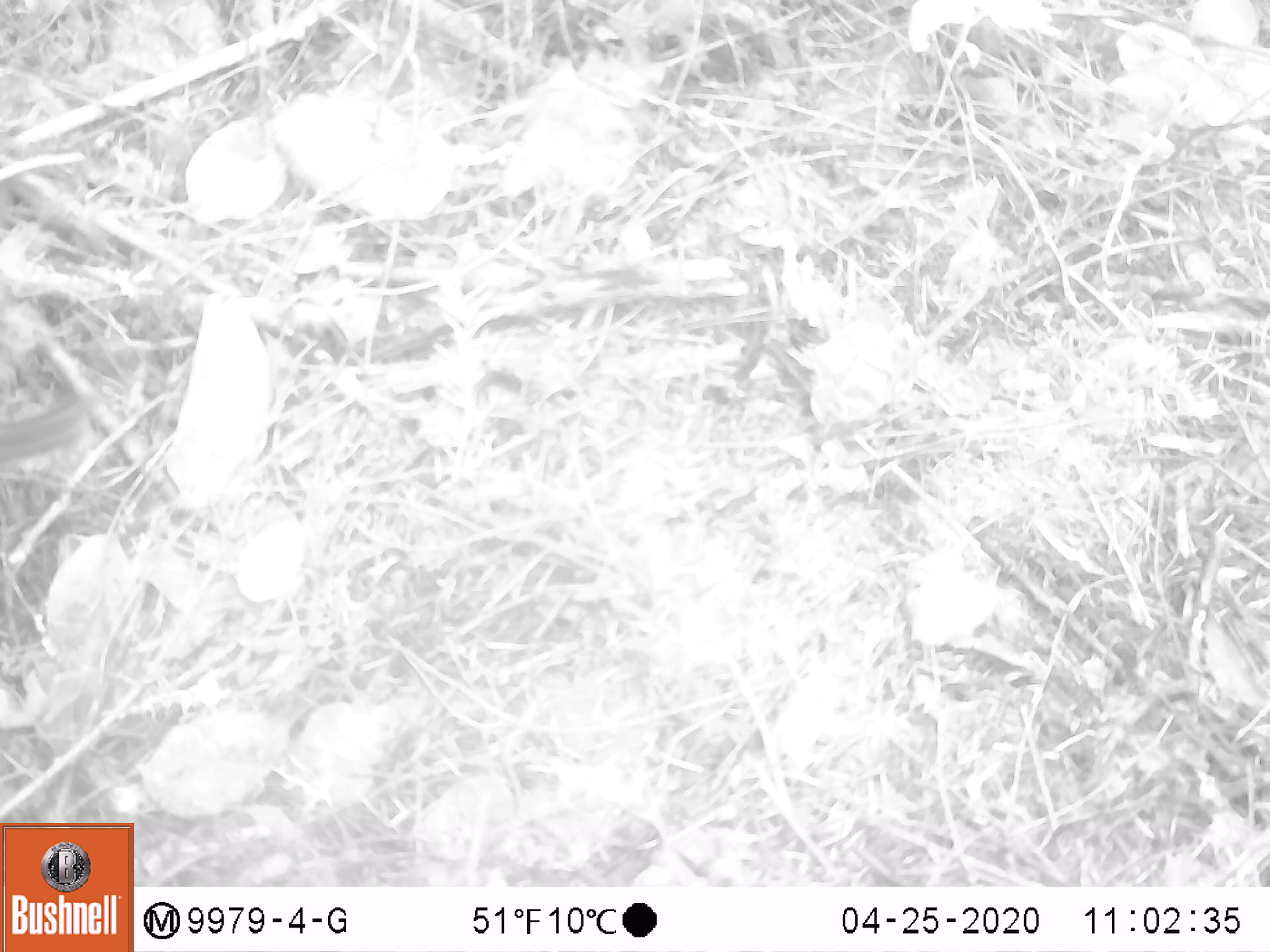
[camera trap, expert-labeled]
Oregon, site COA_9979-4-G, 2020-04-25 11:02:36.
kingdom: Animalia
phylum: Chordata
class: Mammalia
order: Rodentia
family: Sciuridae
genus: Neotamias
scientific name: Neotamias townsendii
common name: townsend's chipmunk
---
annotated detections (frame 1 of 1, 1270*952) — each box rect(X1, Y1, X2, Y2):
townsend's chipmunk: rect(0, 386, 106, 472)